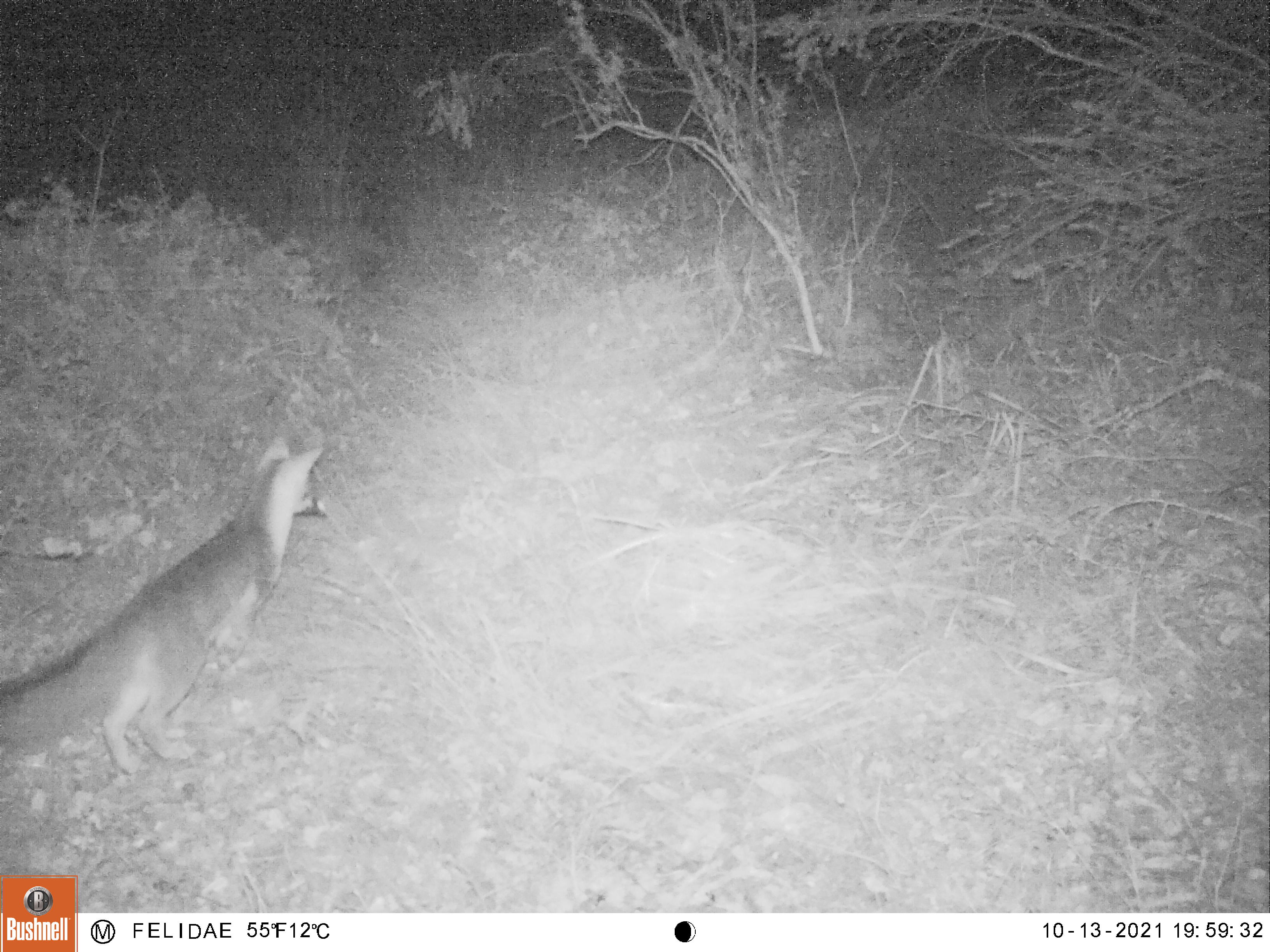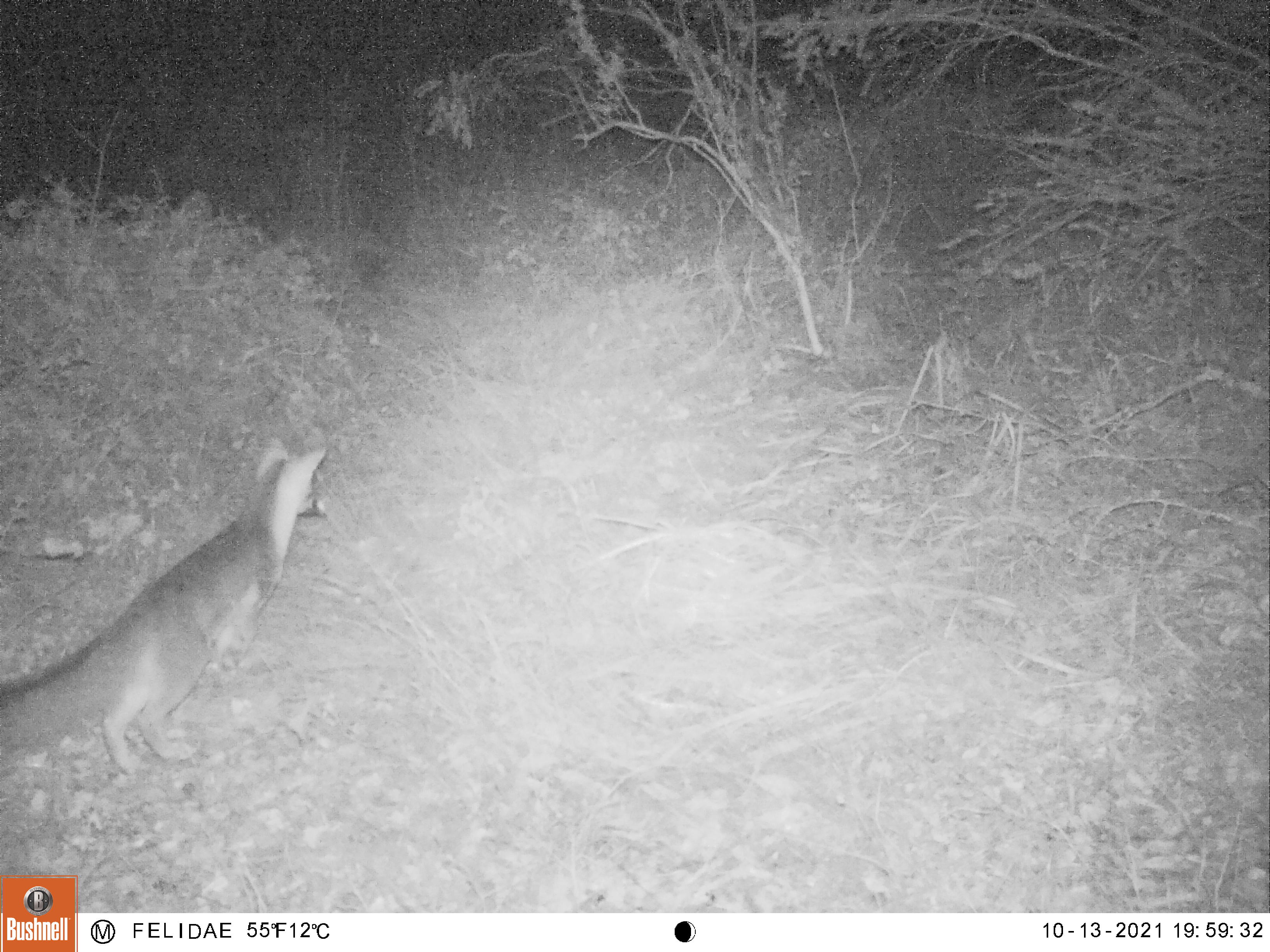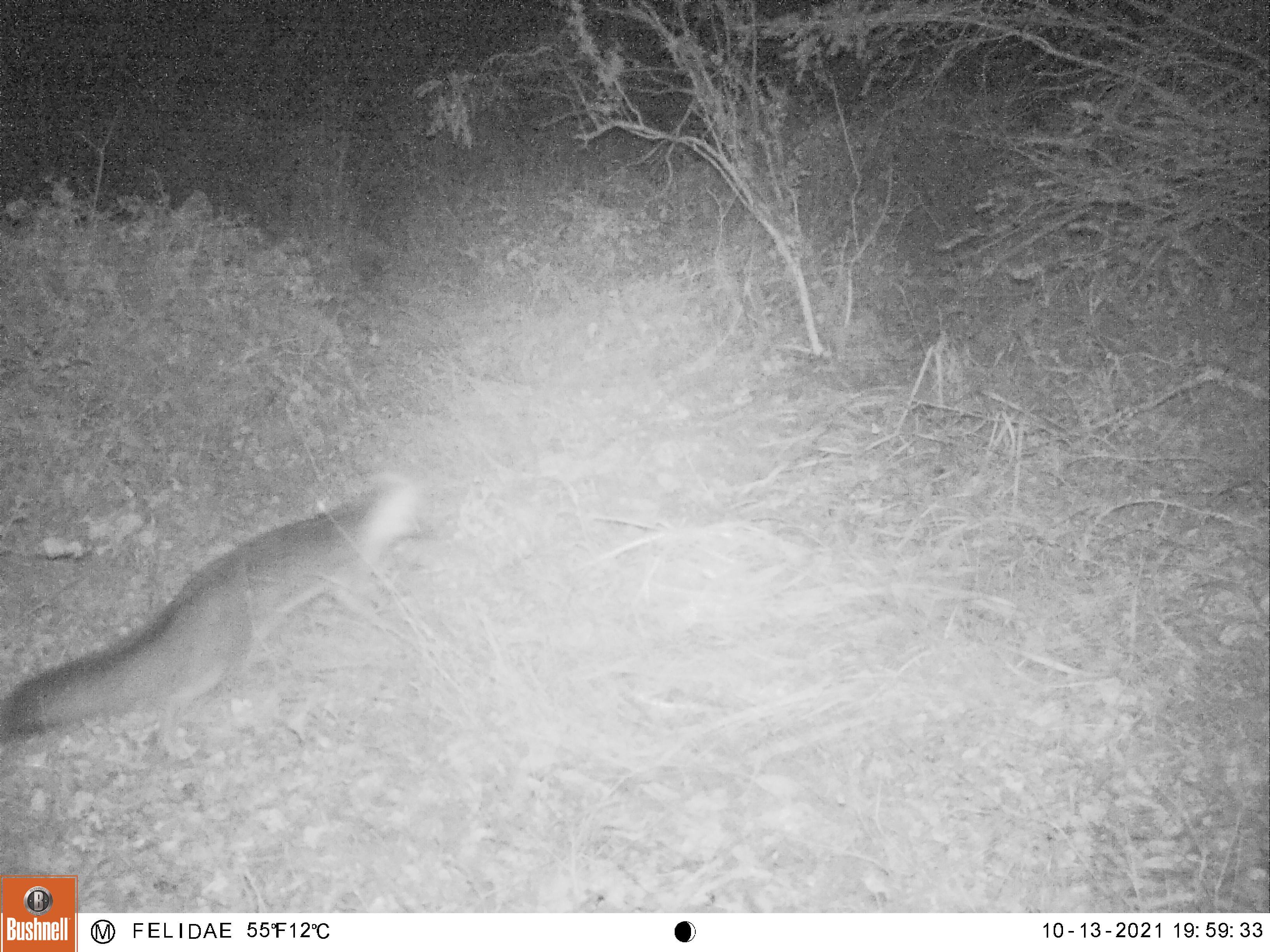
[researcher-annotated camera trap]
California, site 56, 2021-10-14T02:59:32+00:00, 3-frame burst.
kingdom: Animalia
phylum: Chordata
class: Mammalia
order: Carnivora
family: Canidae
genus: Urocyon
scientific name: Urocyon cinereoargenteus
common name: gray fox